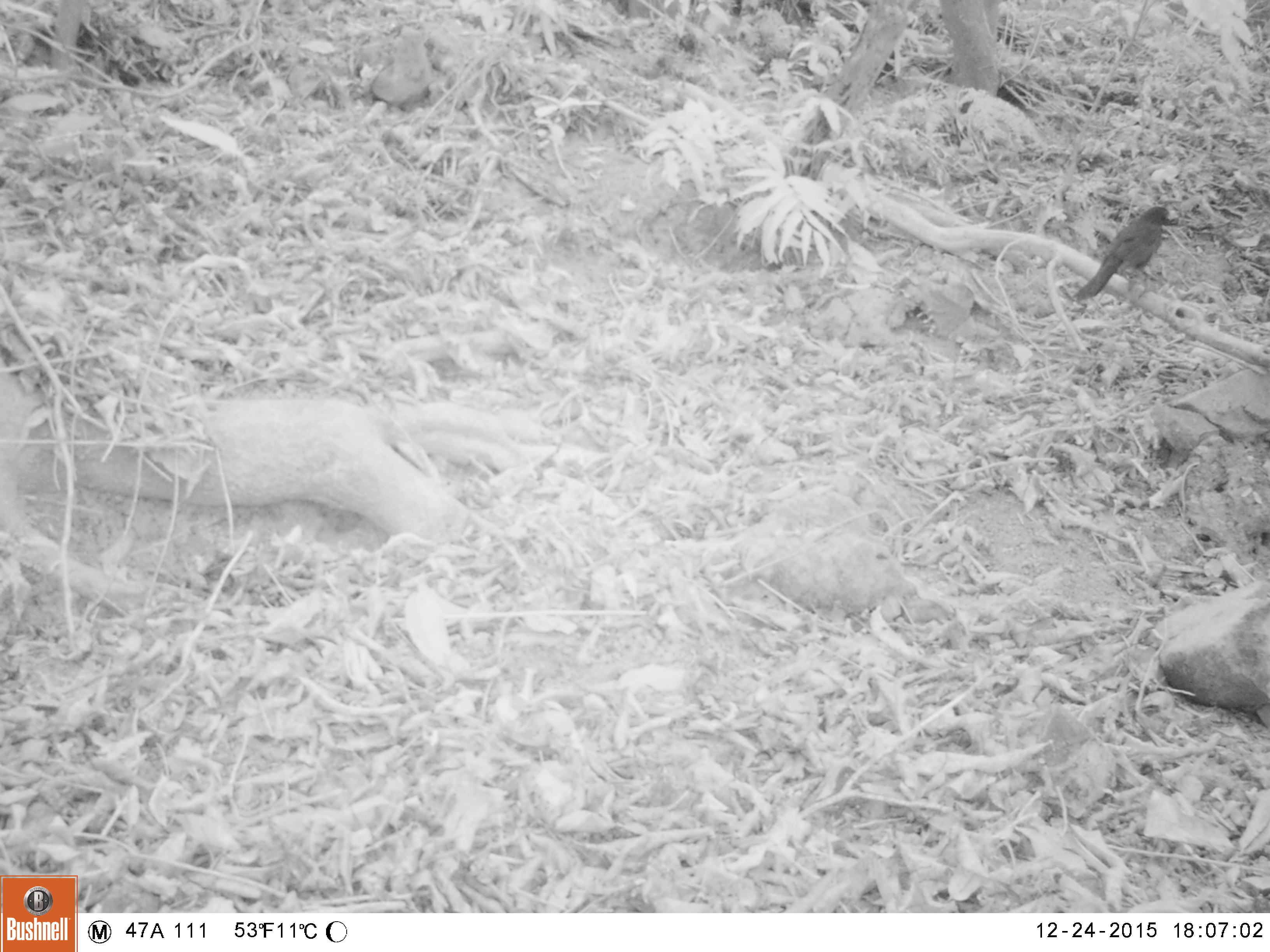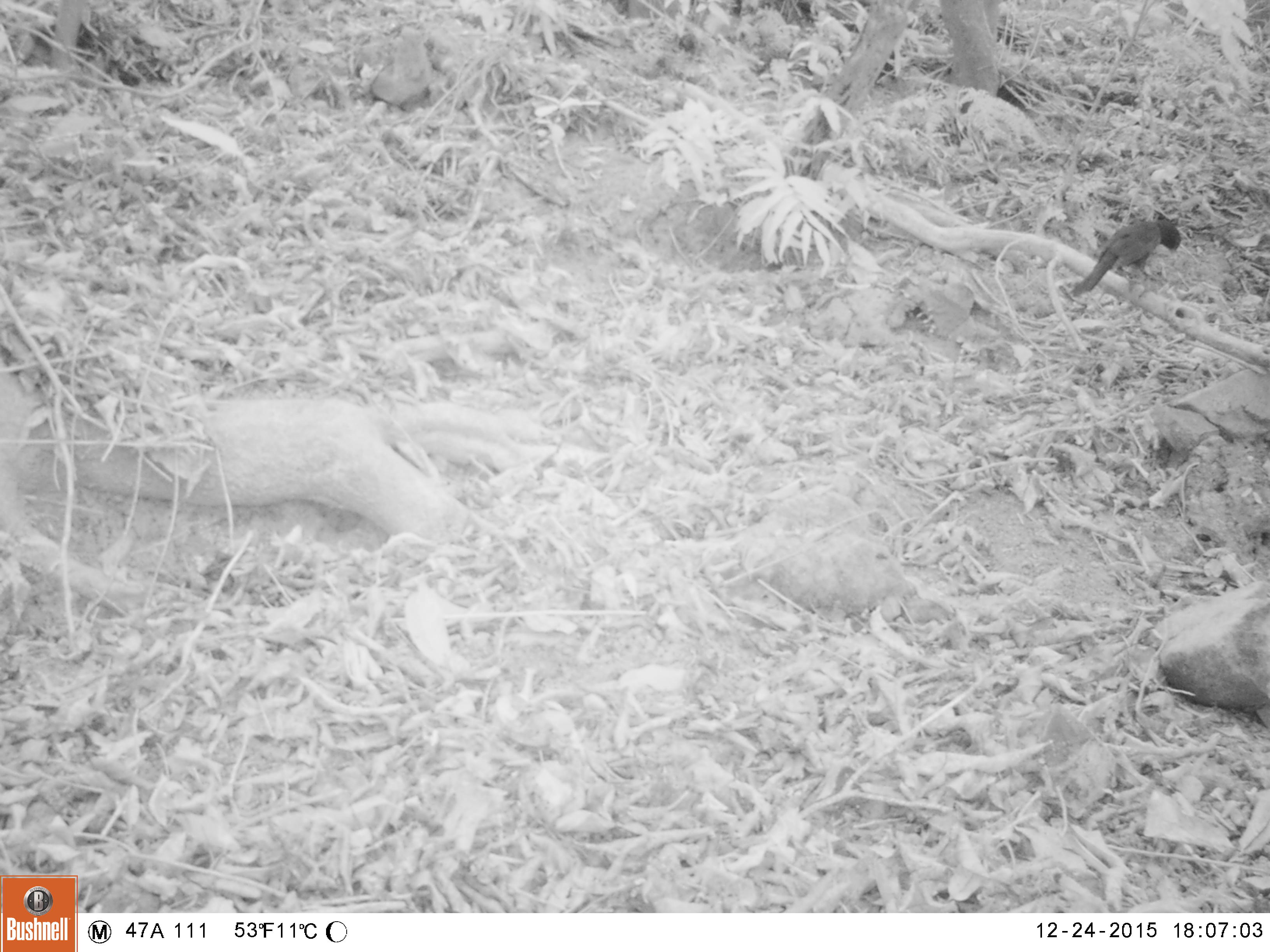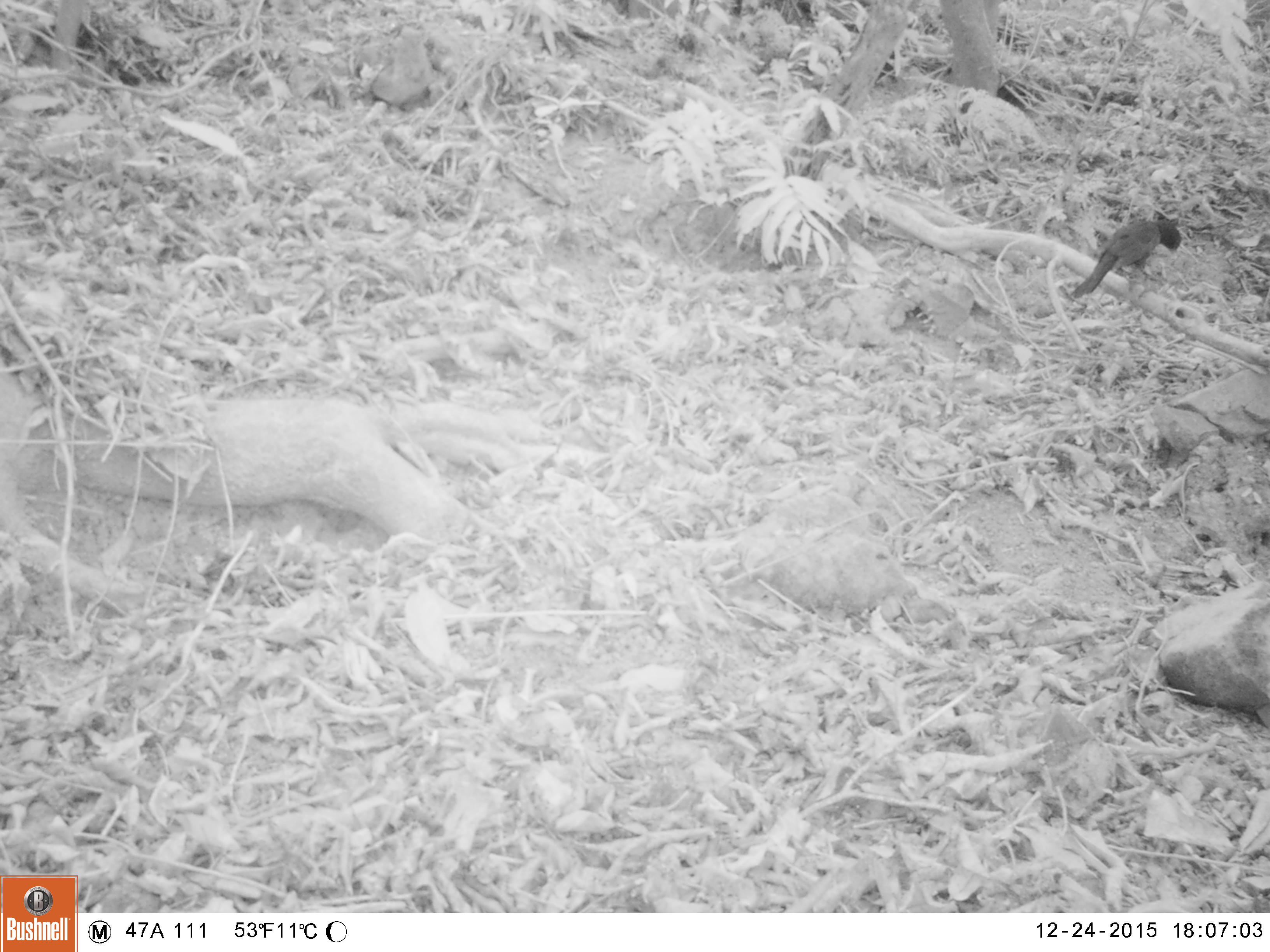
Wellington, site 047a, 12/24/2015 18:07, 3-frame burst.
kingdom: Animalia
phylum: Chordata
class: Aves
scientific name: Aves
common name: bird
Bird (Aves).